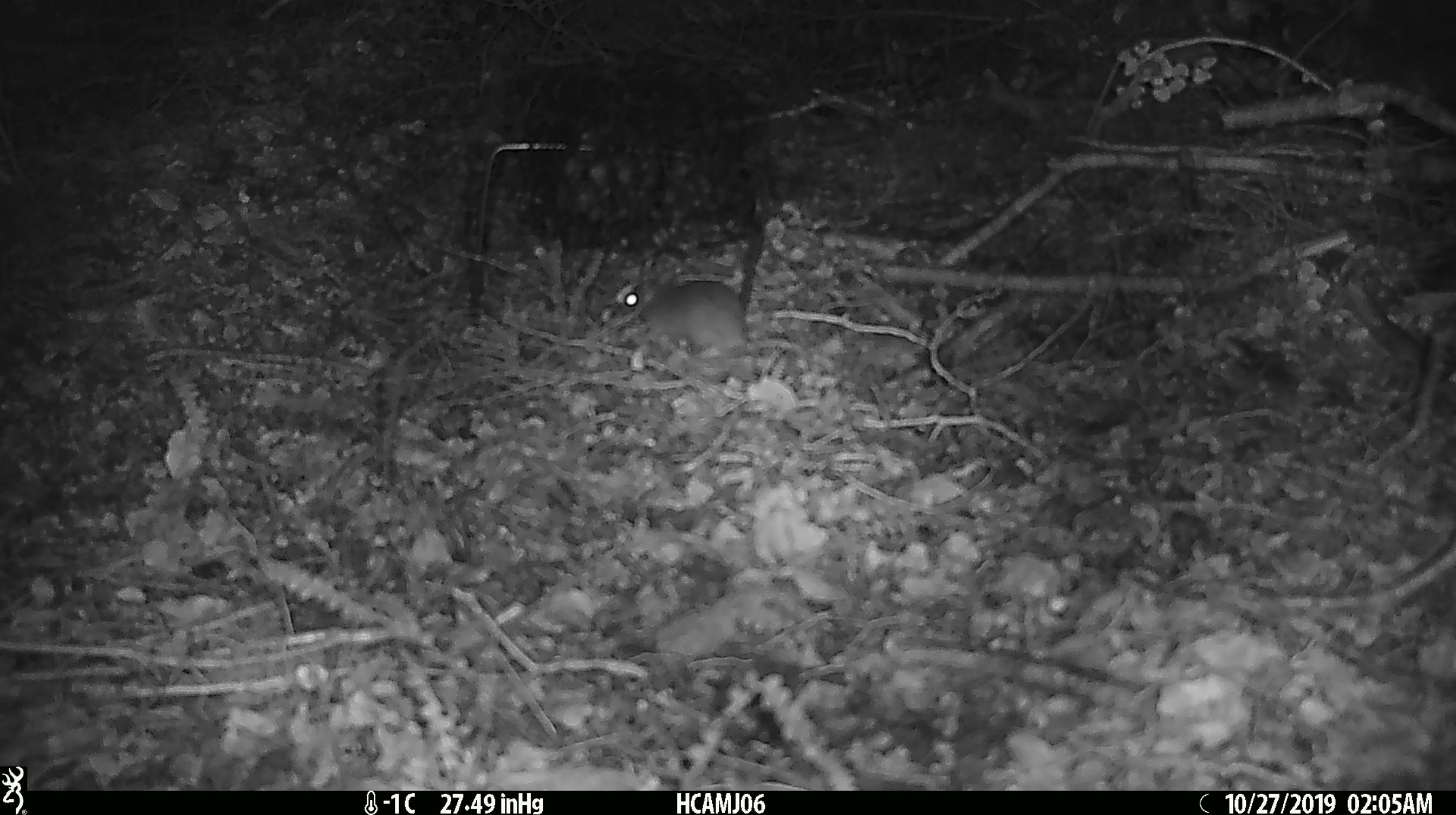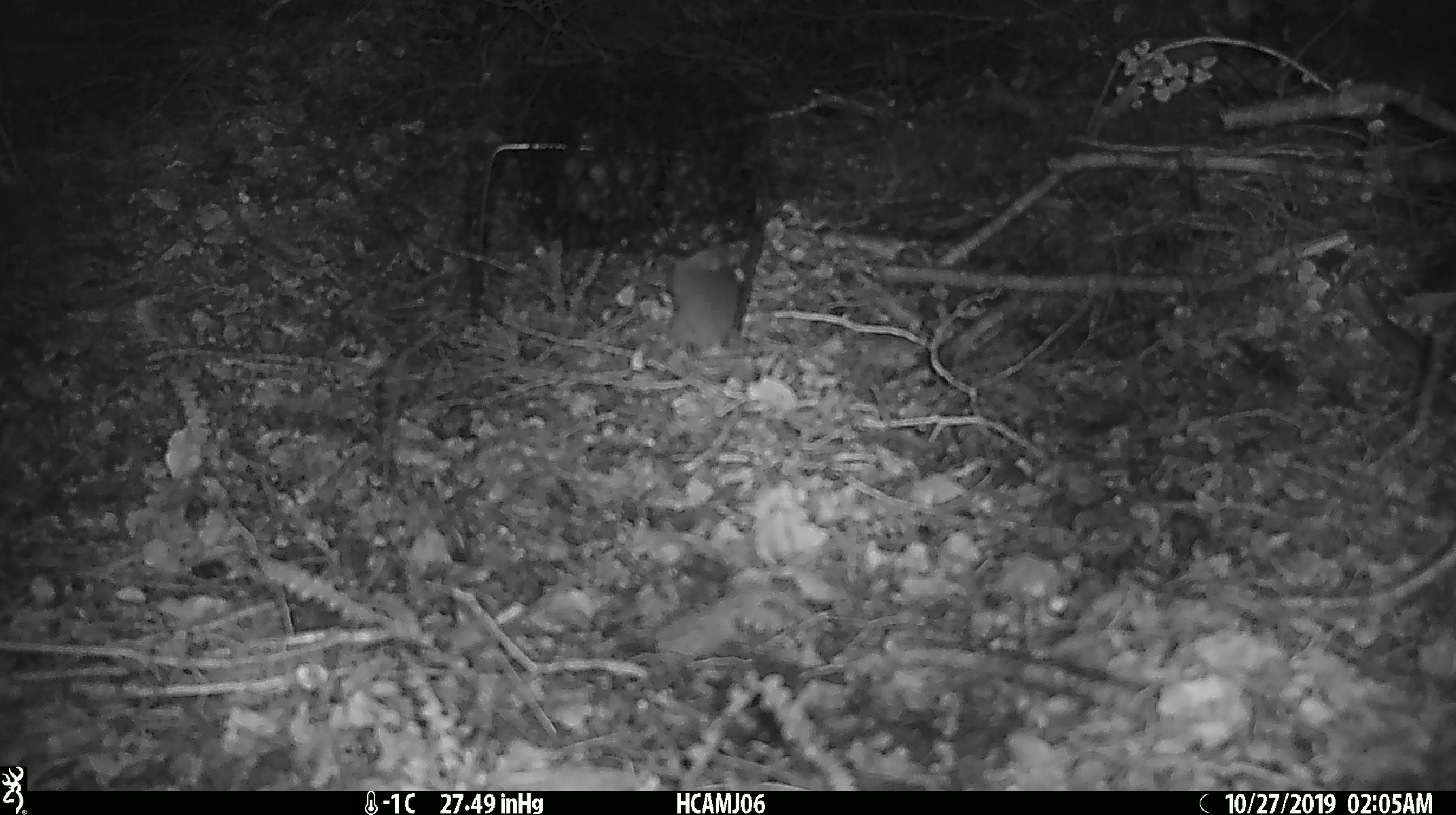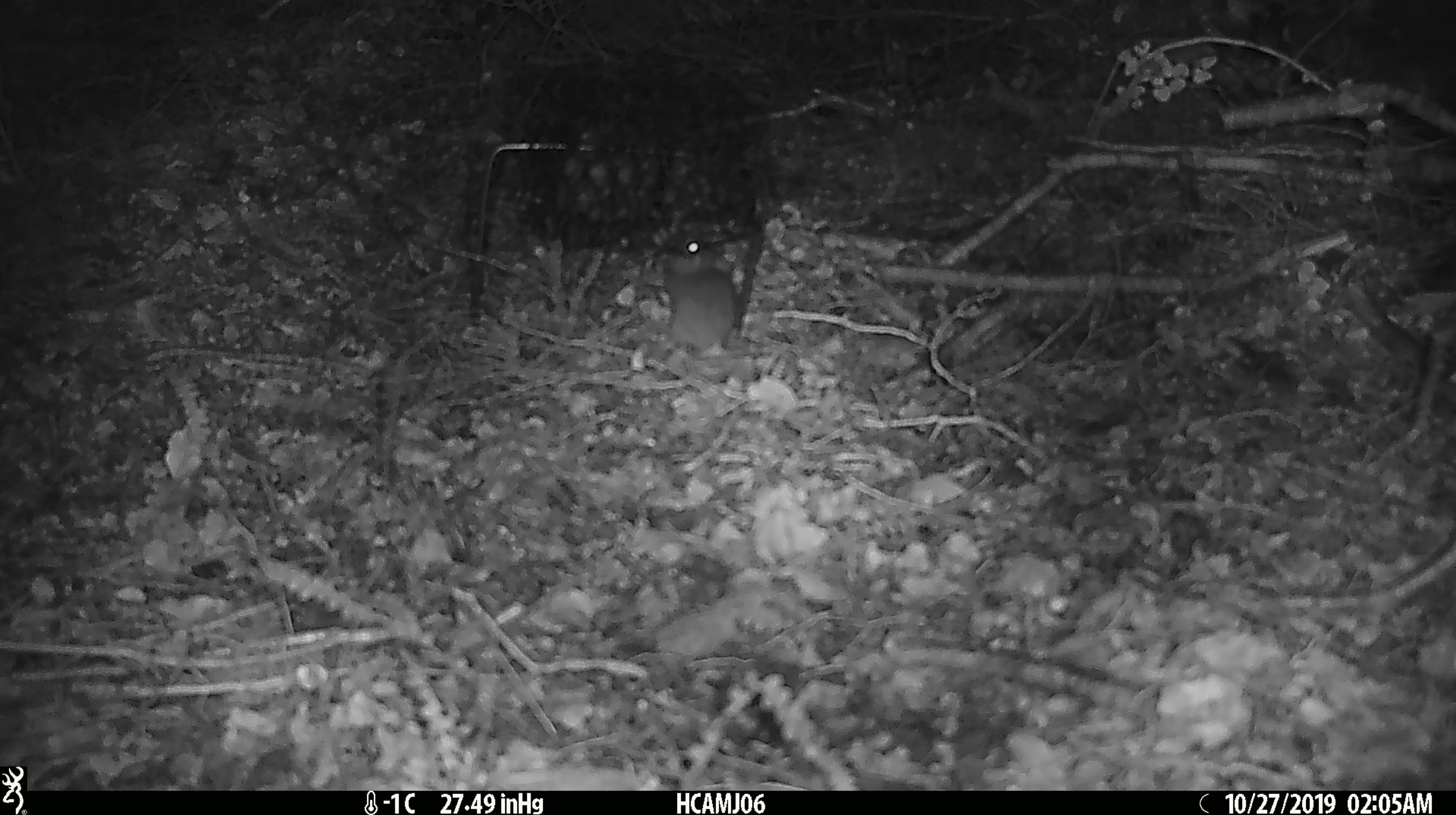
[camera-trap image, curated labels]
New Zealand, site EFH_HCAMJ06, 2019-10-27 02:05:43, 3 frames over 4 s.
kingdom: Animalia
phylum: Chordata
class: Mammalia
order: Rodentia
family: Muridae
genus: Mus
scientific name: Mus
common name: mouse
Mouse (Mus).